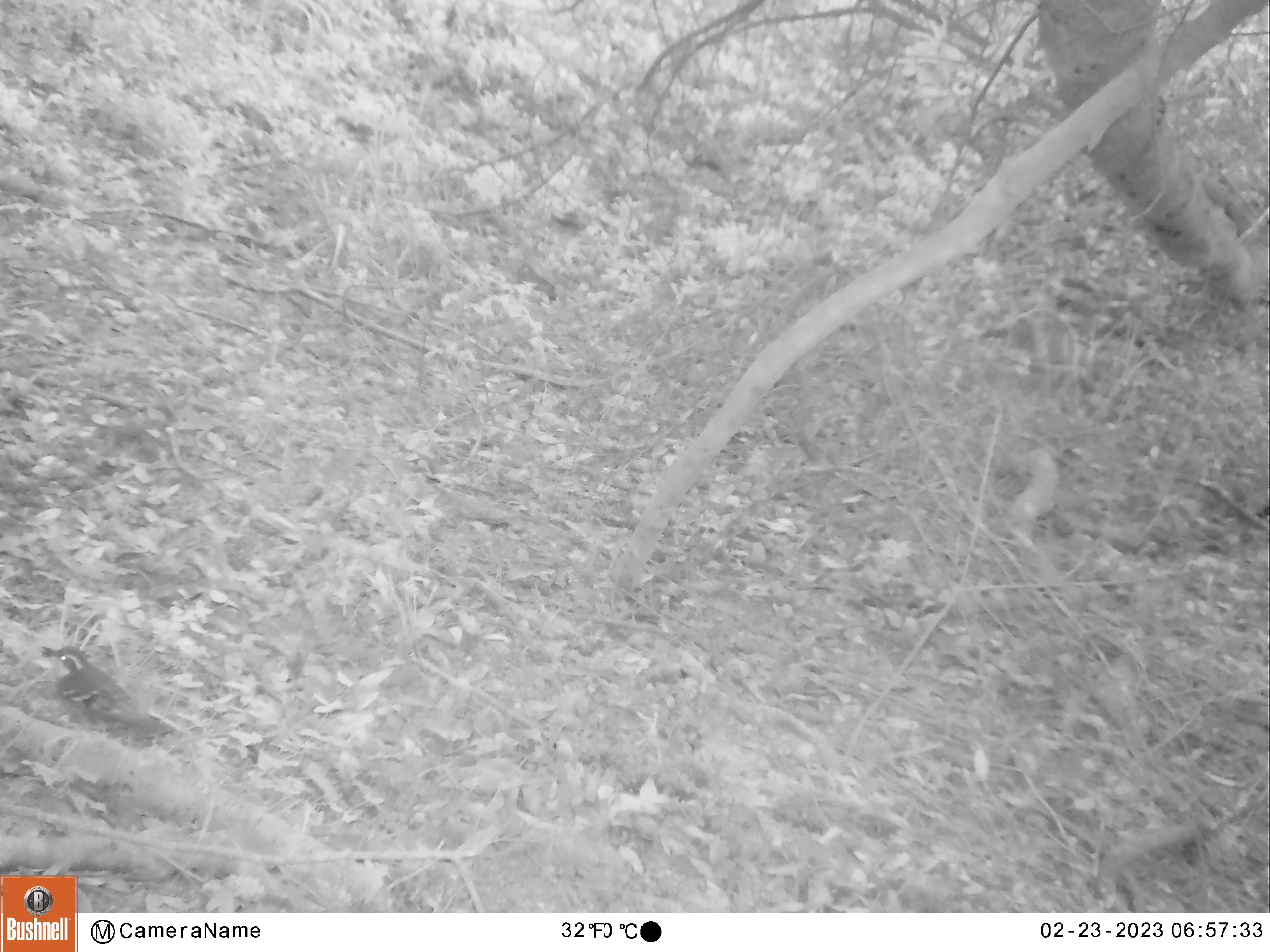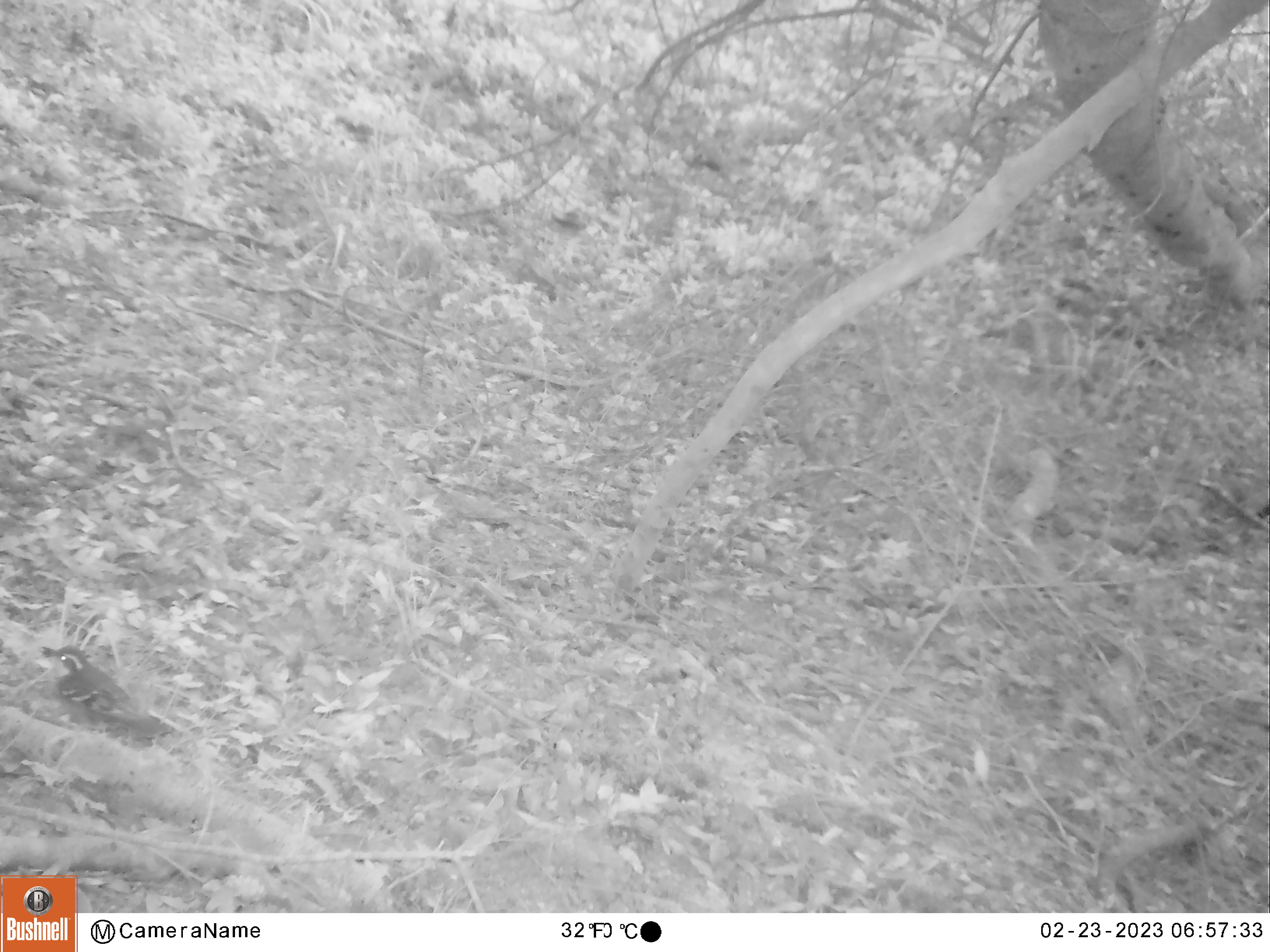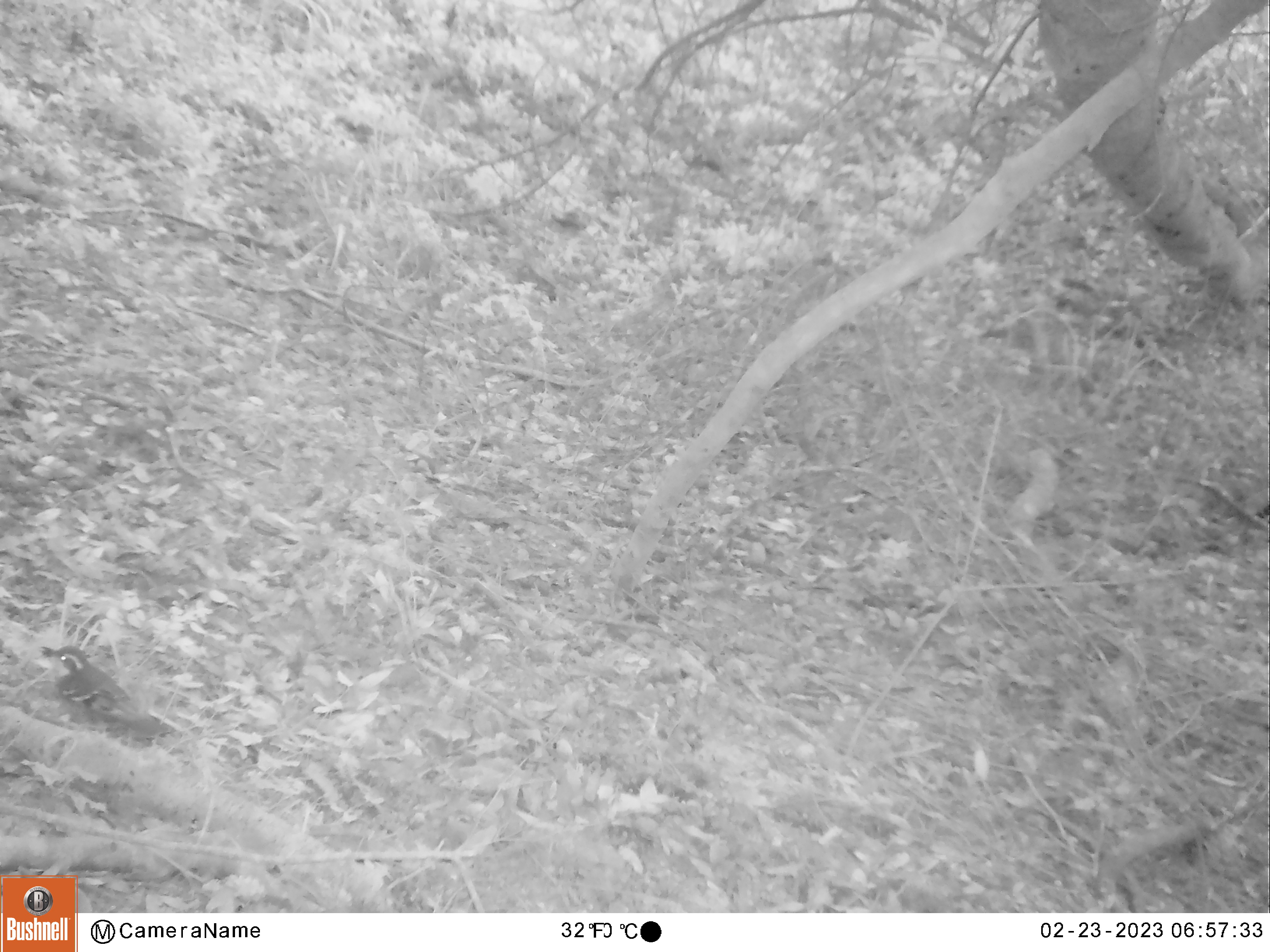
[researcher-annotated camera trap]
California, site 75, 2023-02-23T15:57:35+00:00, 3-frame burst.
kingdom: Animalia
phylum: Chordata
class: Aves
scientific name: Aves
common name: bird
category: unknown bird